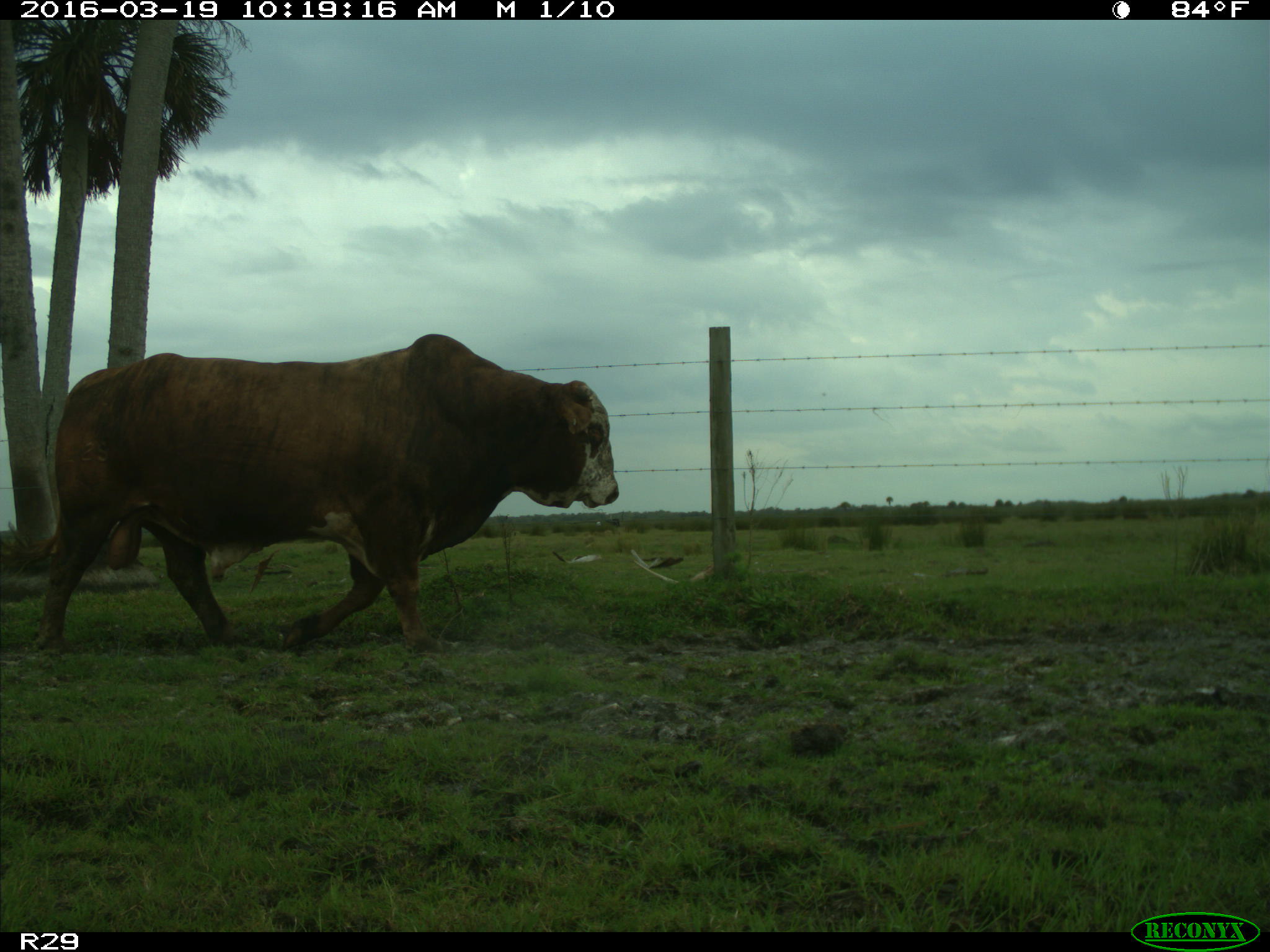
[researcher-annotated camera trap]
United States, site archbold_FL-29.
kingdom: Animalia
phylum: Chordata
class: Mammalia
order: Artiodactyla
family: Bovidae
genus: Bos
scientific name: Bos taurus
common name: domestic cow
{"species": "Bos taurus (domestic cow)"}